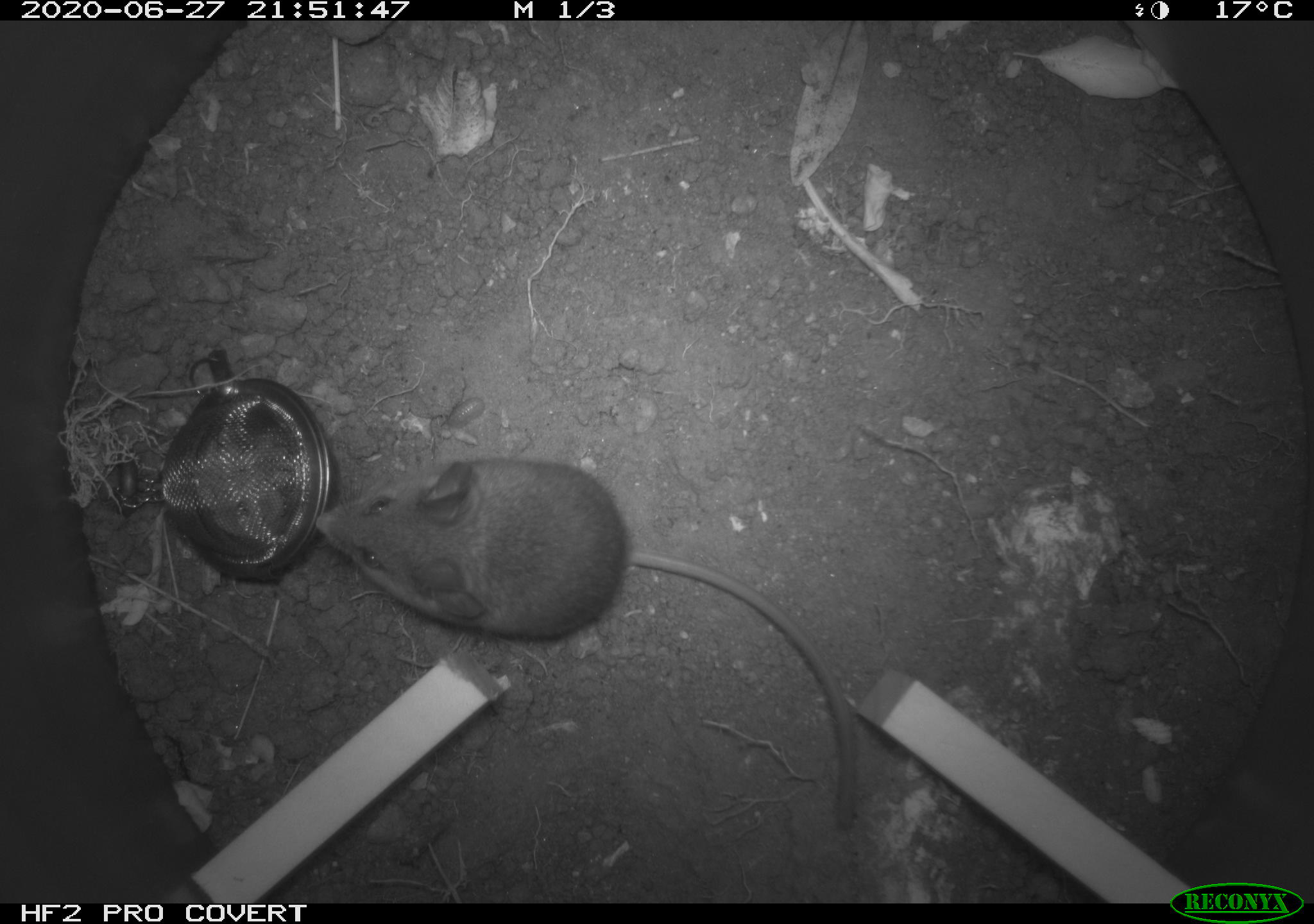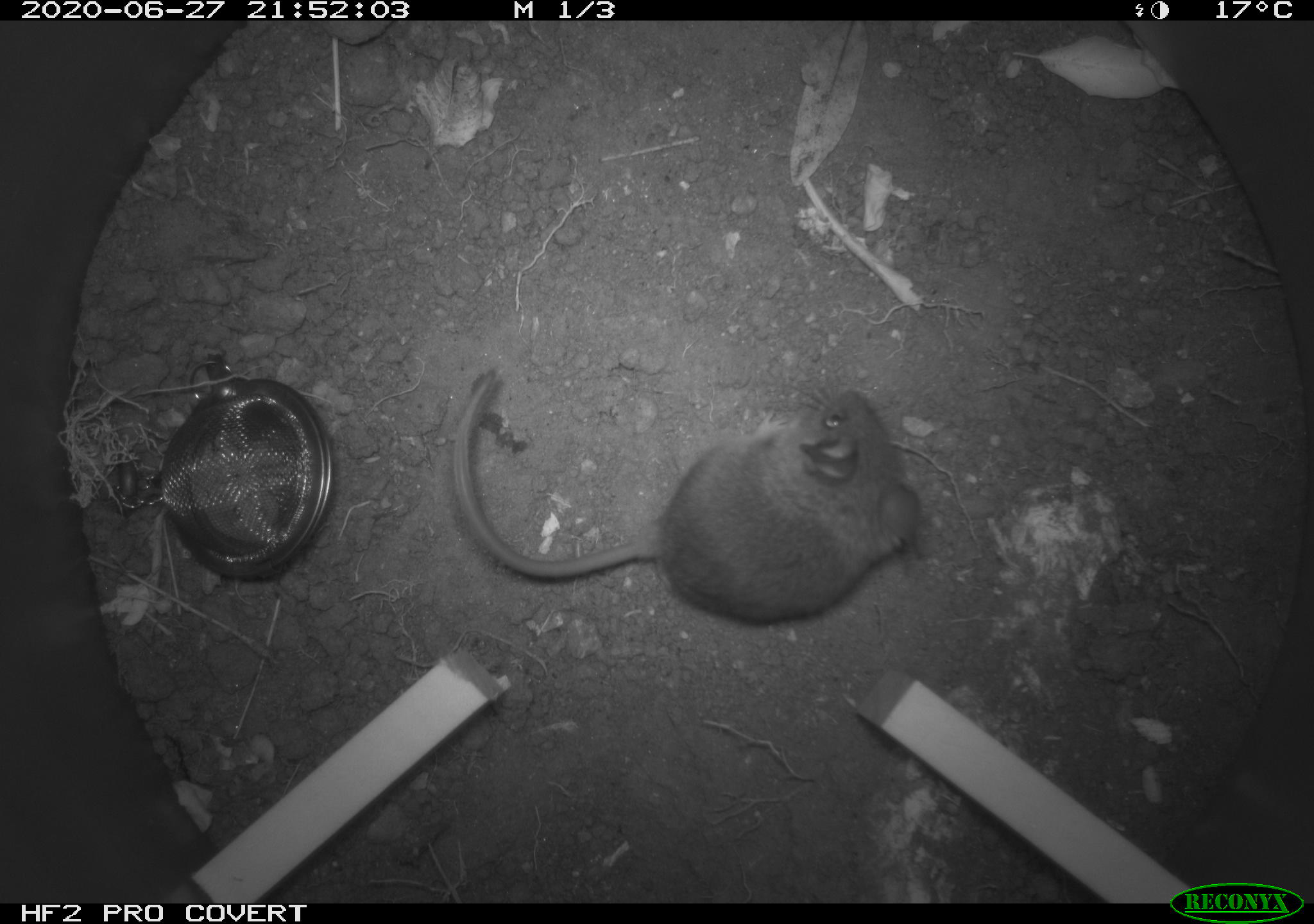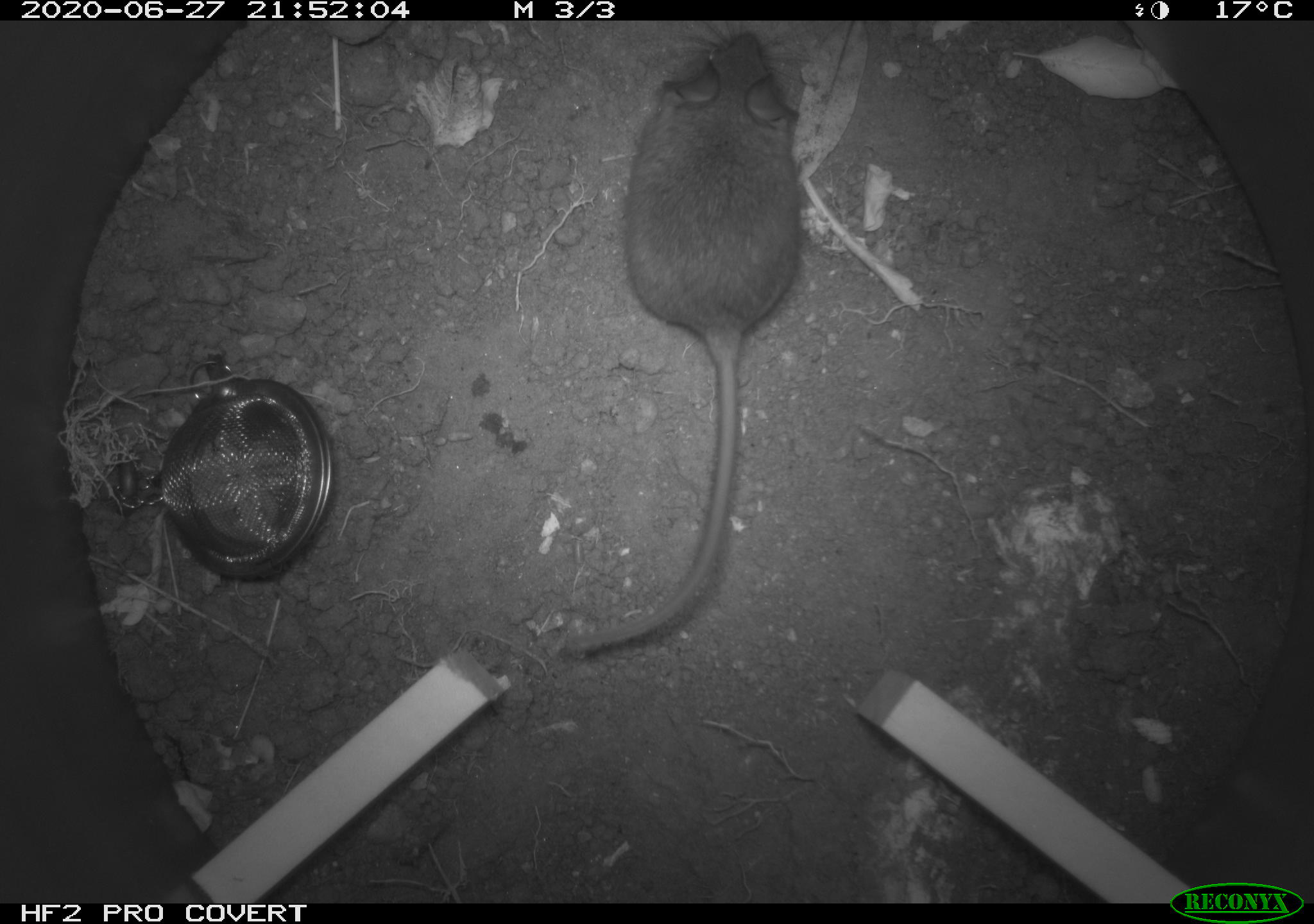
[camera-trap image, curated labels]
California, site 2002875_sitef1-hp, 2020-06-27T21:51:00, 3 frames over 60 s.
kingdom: Animalia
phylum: Chordata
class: Mammalia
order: Rodentia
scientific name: Rodentia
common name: rodent